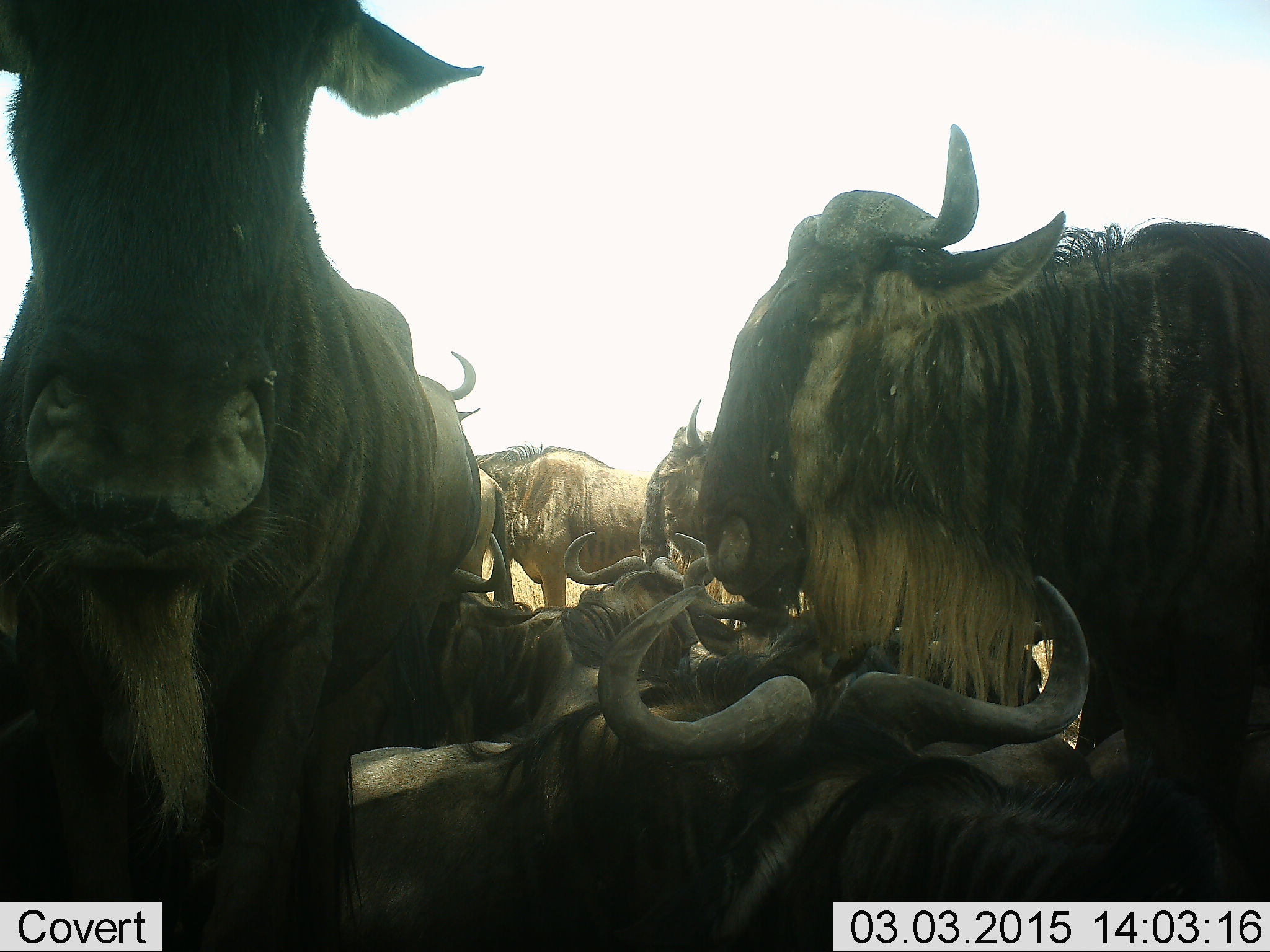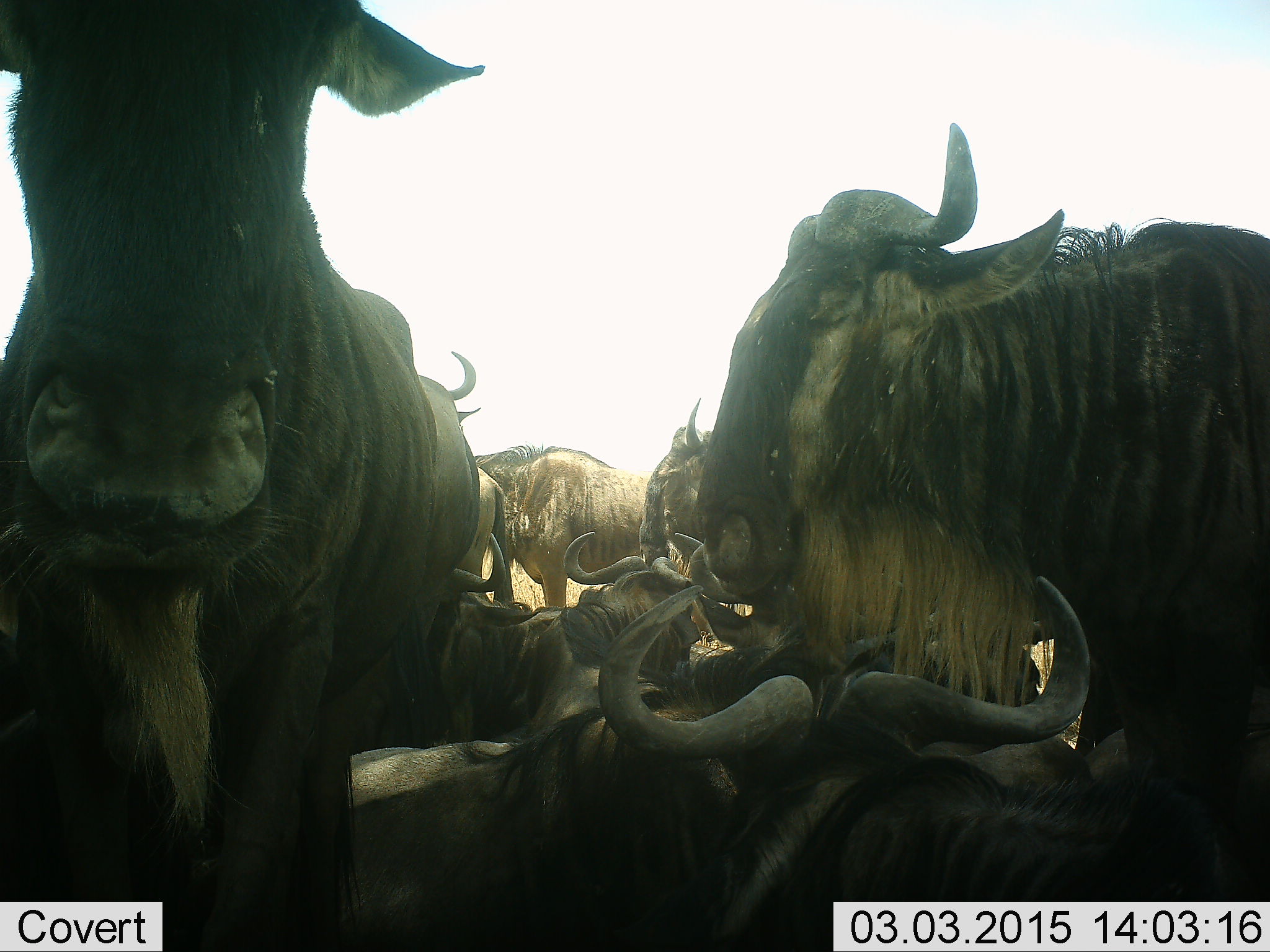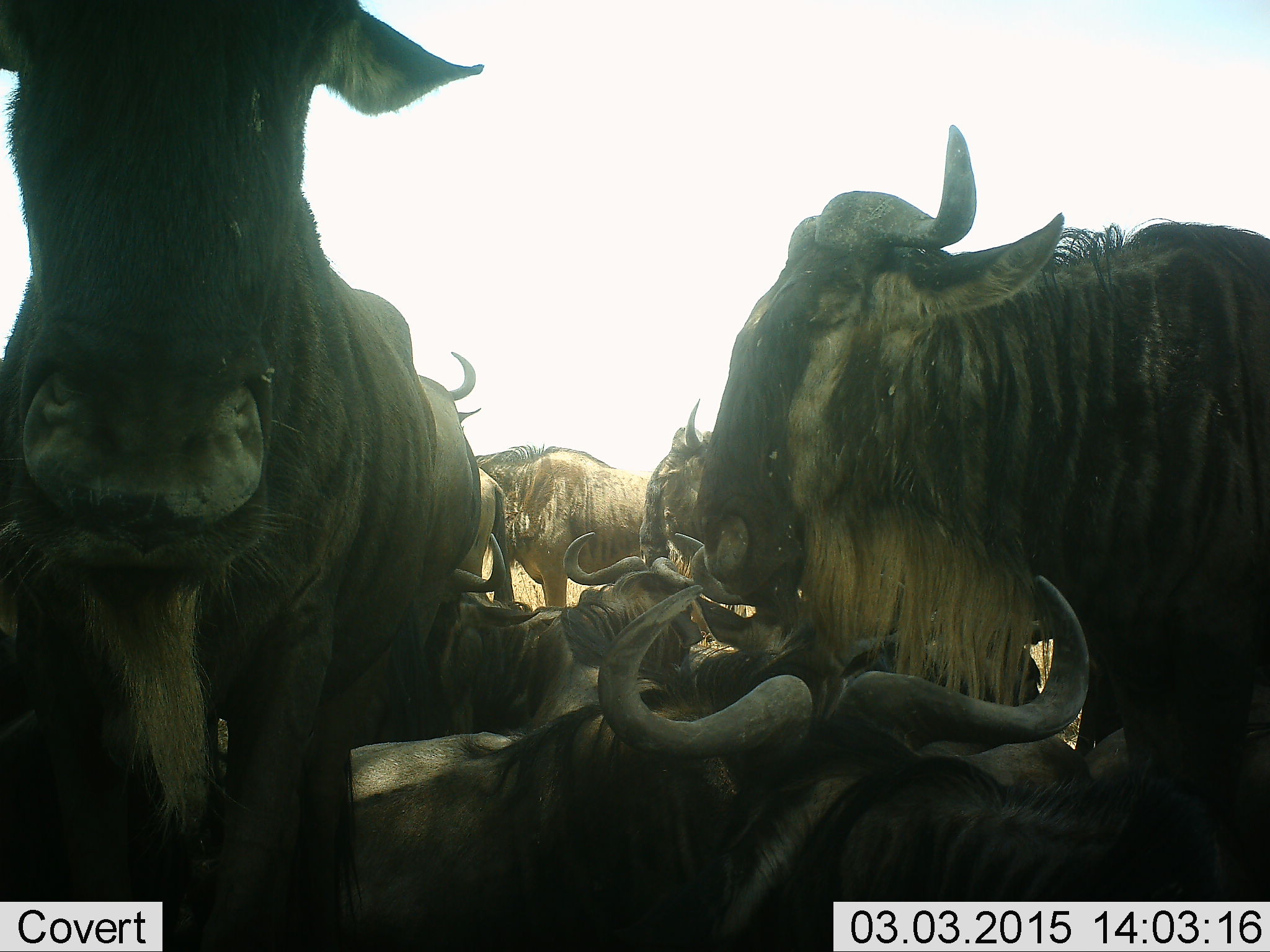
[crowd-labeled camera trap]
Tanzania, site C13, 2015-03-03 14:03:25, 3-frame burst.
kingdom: Animalia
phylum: Chordata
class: Mammalia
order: Artiodactyla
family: Bovidae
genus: Connochaetes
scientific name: Connochaetes taurinus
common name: blue wildebeest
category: wildebeest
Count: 9.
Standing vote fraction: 90%.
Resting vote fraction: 80%.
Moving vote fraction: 0%.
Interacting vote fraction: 20%.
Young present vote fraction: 0%.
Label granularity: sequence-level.